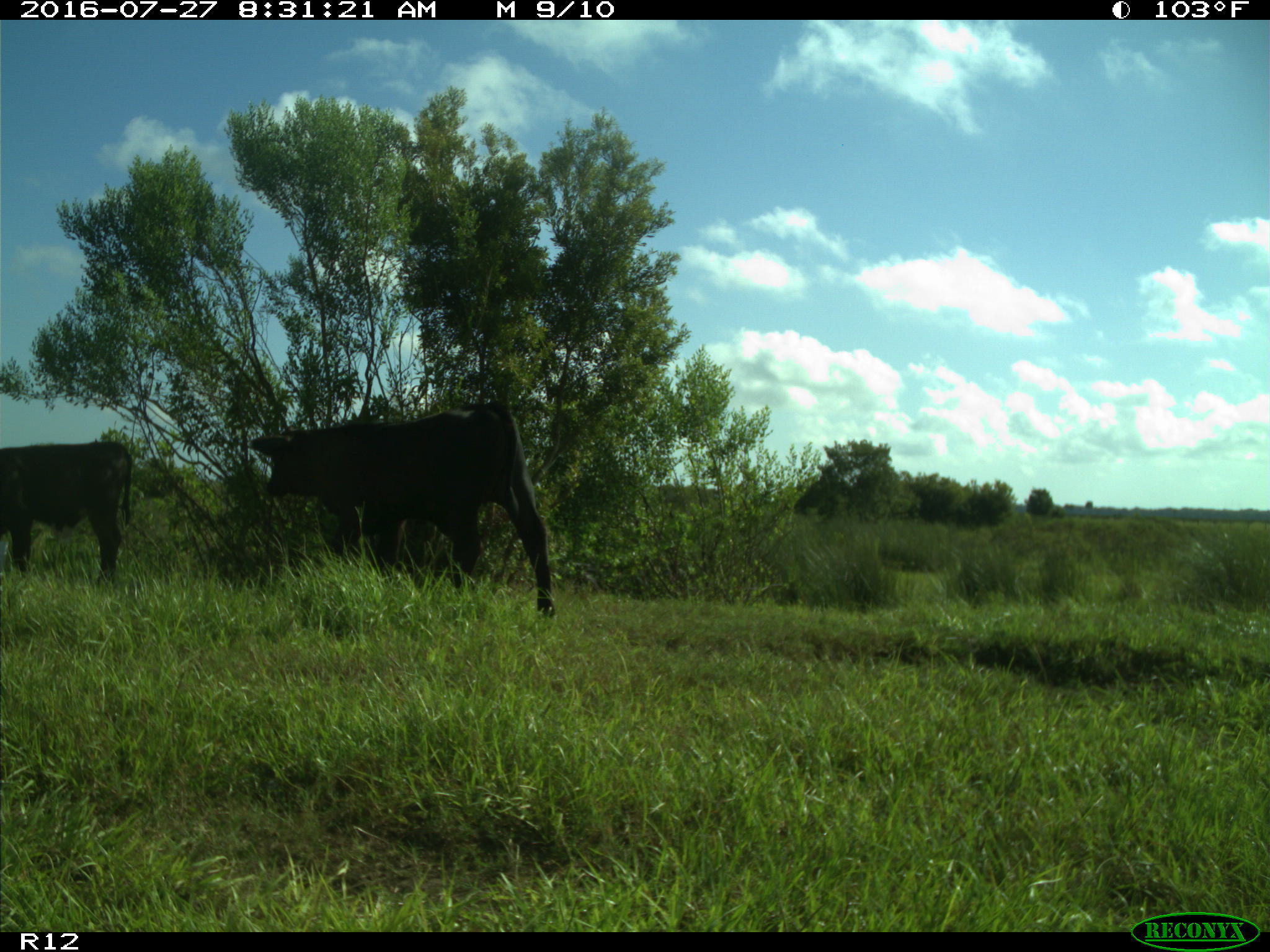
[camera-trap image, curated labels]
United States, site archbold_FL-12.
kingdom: Animalia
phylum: Chordata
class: Mammalia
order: Artiodactyla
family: Bovidae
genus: Bos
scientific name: Bos taurus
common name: domestic cow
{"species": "Bos taurus (domestic cow)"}